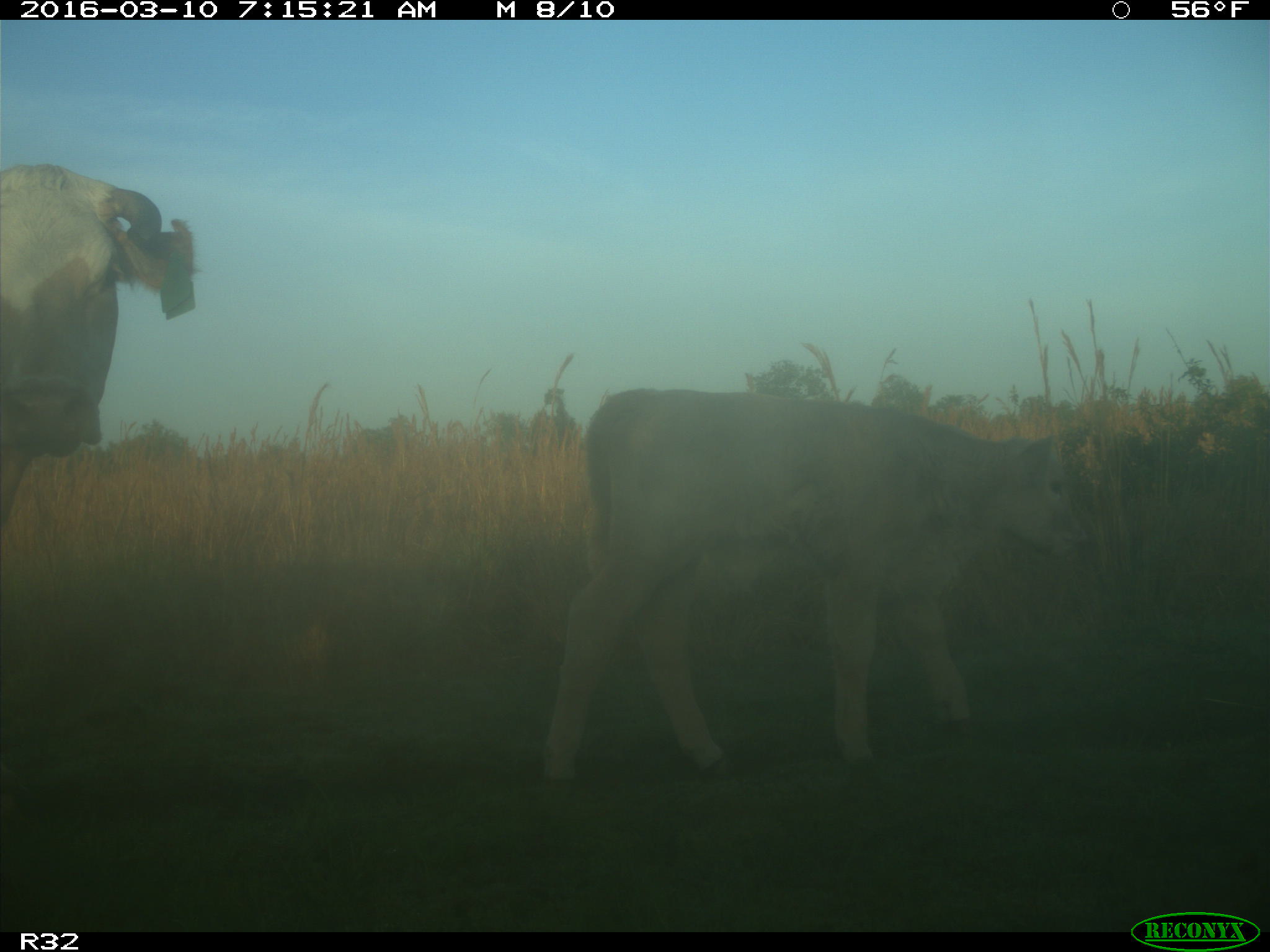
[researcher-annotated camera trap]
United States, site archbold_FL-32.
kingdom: Animalia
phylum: Chordata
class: Mammalia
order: Artiodactyla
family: Bovidae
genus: Bos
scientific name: Bos taurus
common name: domestic cow